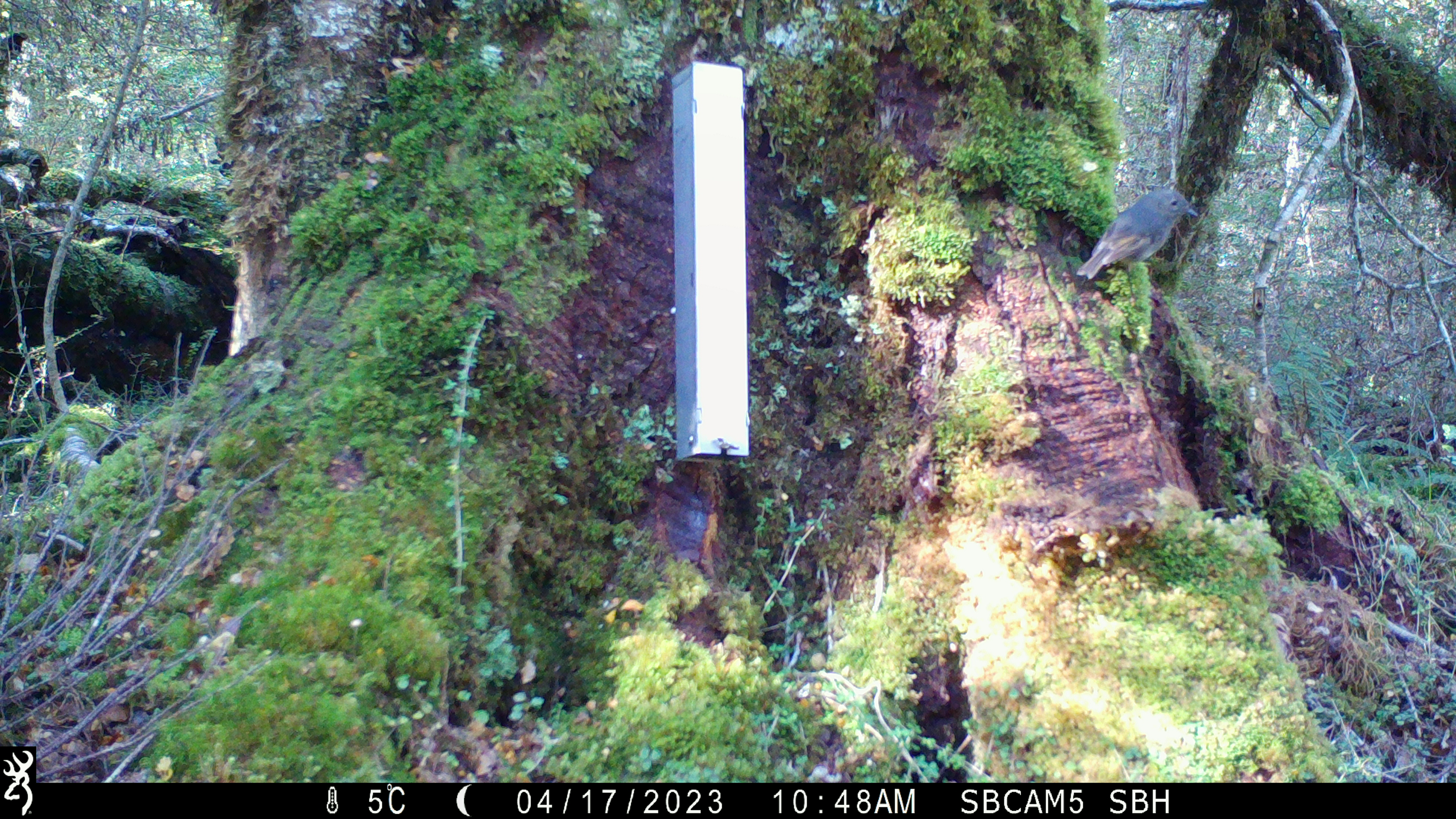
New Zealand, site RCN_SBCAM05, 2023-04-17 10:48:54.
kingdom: Animalia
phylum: Chordata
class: Aves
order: Passeriformes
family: Petroicidae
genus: Petroica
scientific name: Petroica australis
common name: new zealand robin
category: robin